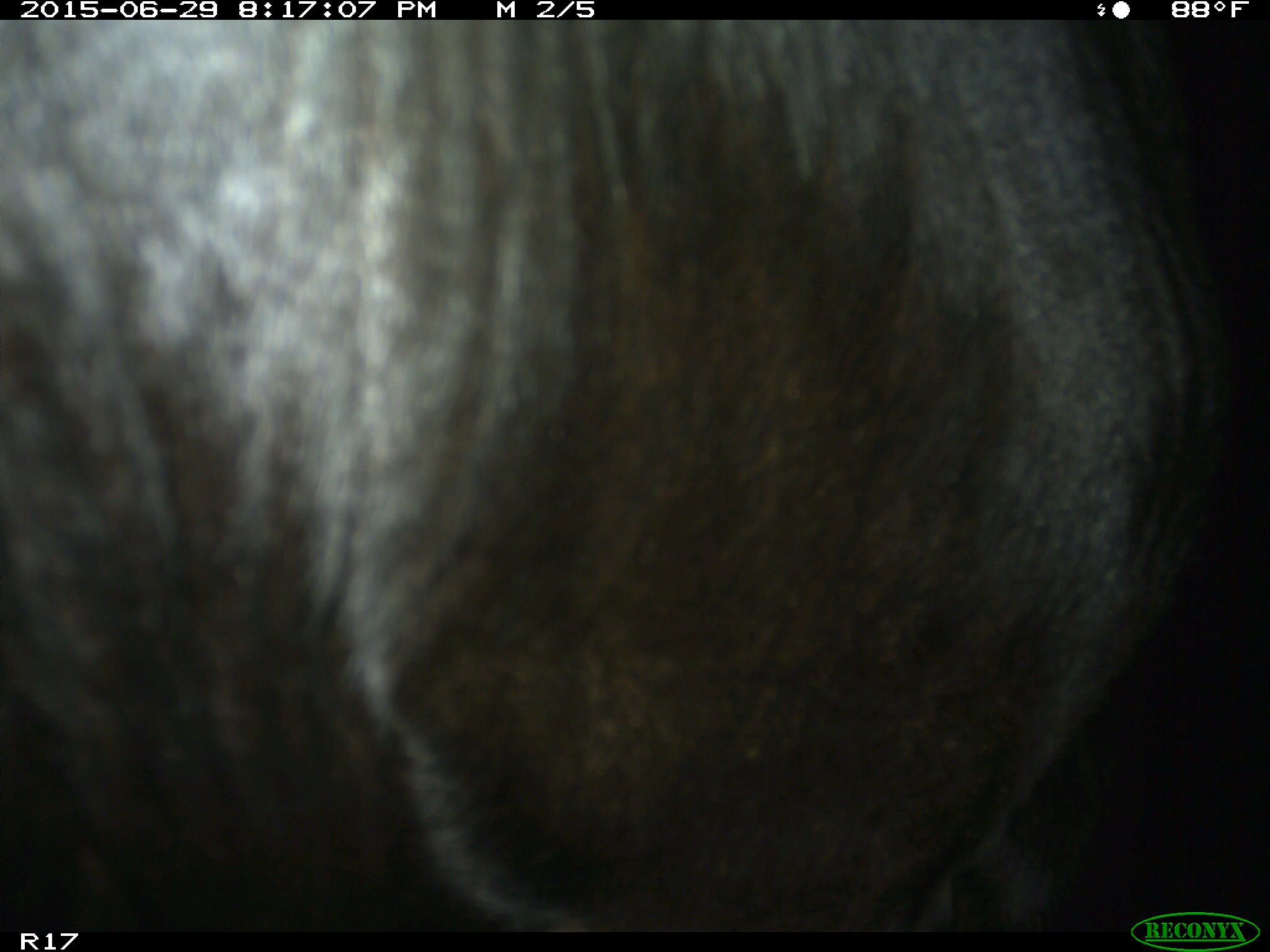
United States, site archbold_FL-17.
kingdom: Animalia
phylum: Chordata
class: Mammalia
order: Artiodactyla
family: Bovidae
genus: Bos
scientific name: Bos taurus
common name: domestic cow